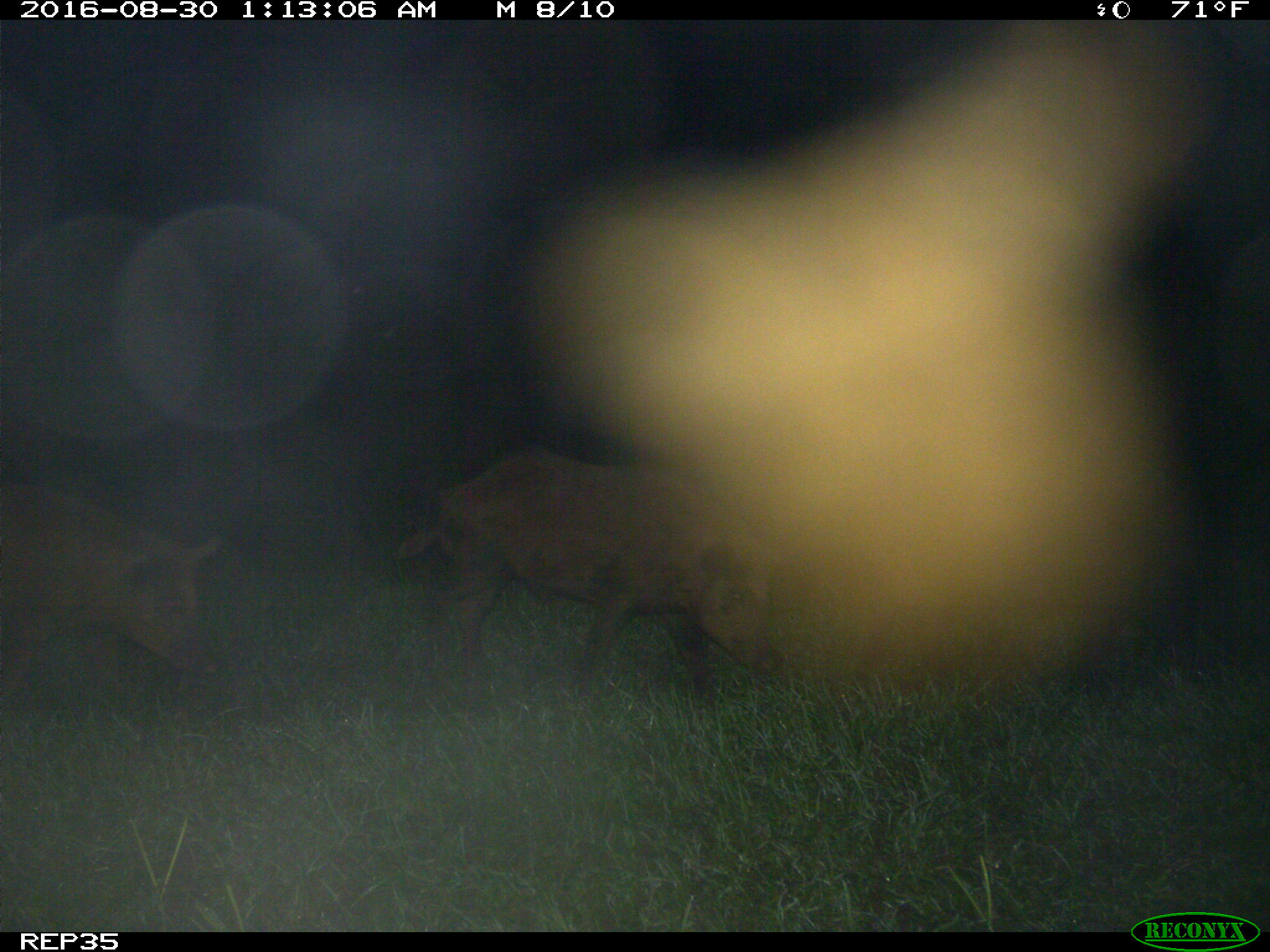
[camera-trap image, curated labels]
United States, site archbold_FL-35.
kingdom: Animalia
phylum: Chordata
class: Mammalia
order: Artiodactyla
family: Suidae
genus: Sus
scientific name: Sus scrofa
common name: wild boar